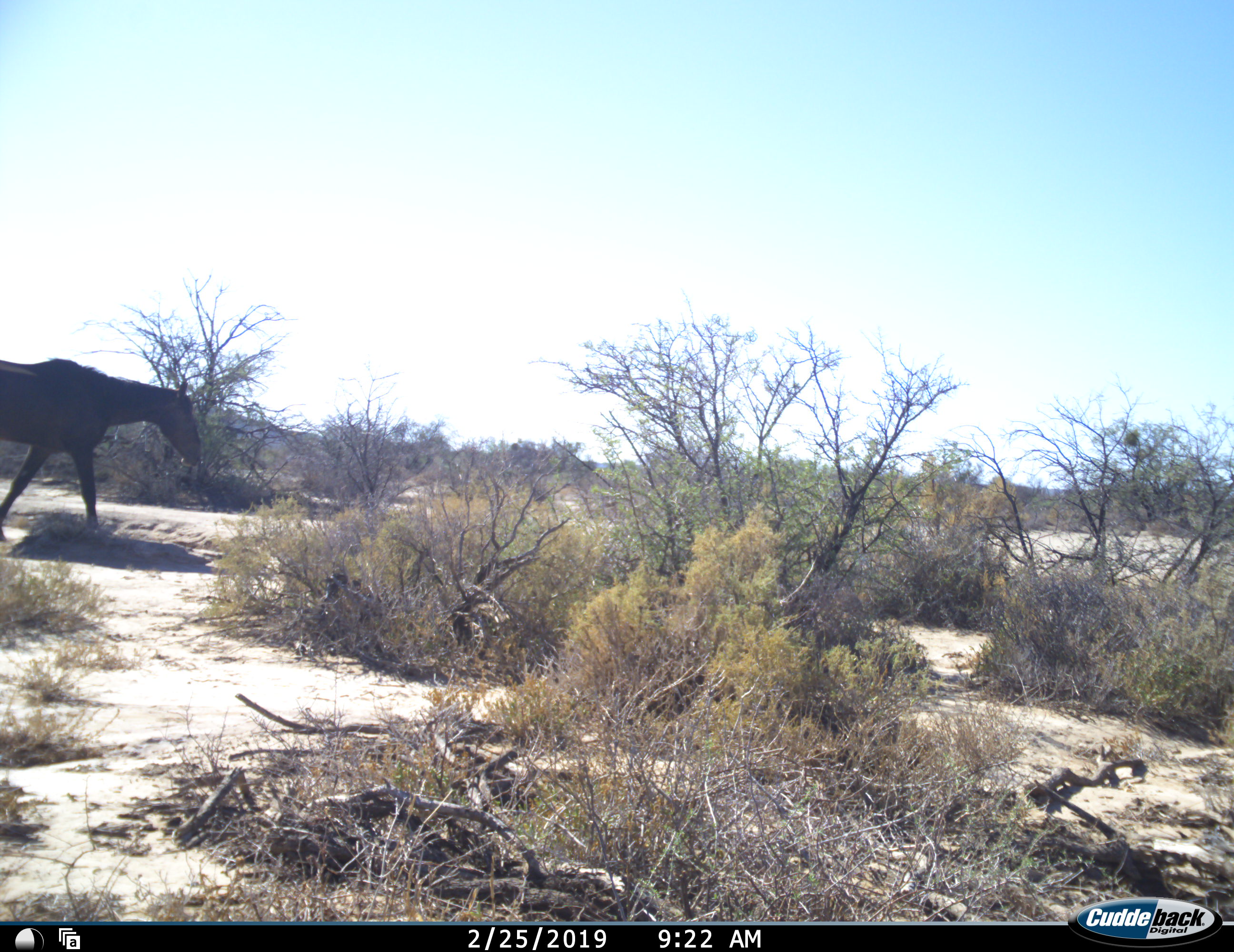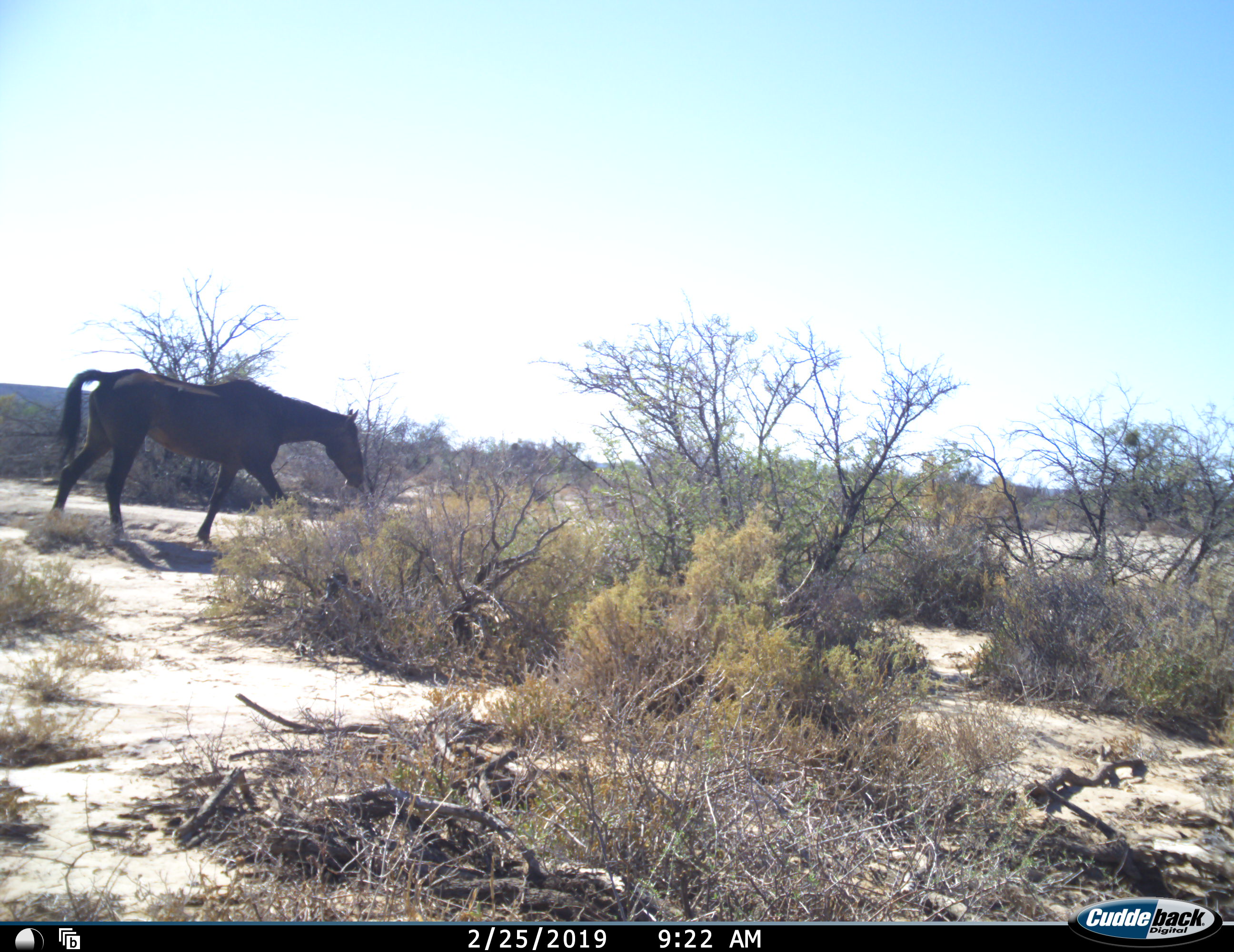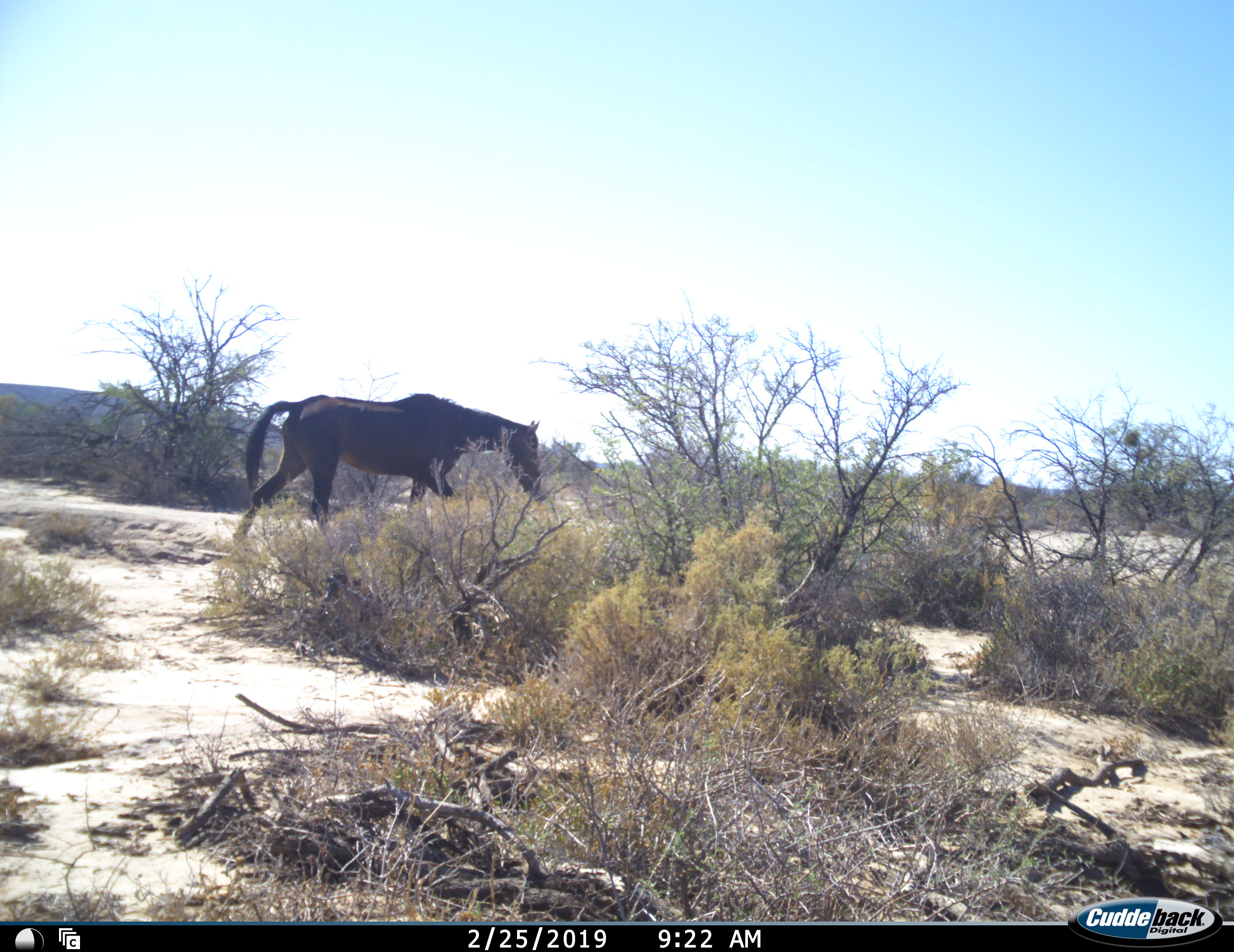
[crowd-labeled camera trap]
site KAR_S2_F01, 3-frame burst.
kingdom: Animalia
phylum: Chordata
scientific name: Vertebrata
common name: domestic animal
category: domesticanimal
Domesticanimal (domestic animal) (Vertebrata), count 1. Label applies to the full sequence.